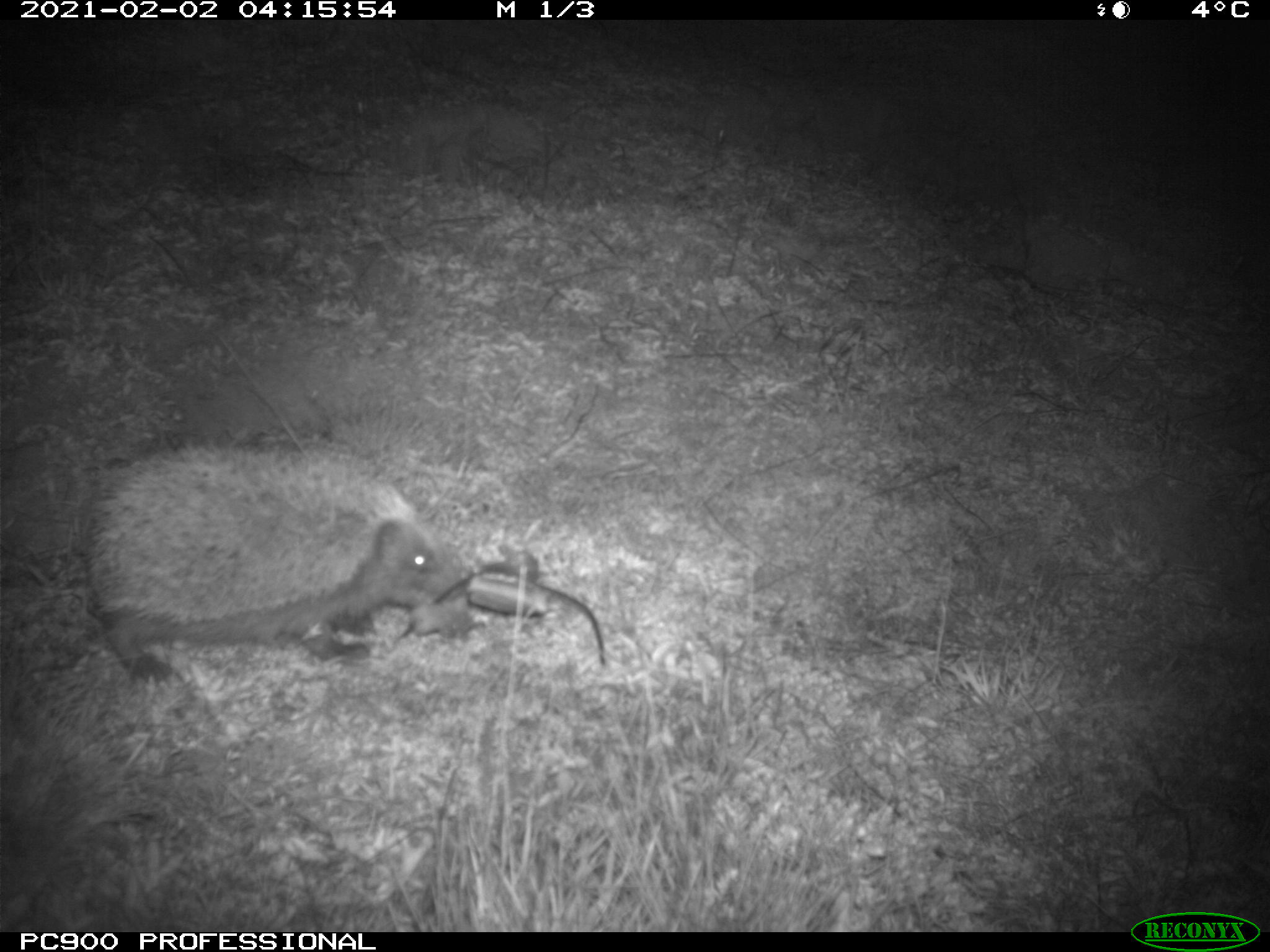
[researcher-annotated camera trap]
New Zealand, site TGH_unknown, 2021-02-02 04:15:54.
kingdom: Animalia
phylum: Chordata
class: Mammalia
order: Eulipotyphla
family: Erinaceidae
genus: Erinaceus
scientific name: Erinaceus europaeus europaeus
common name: european hedgehog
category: hedgehog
Hedgehog (european hedgehog) (Erinaceus europaeus europaeus).